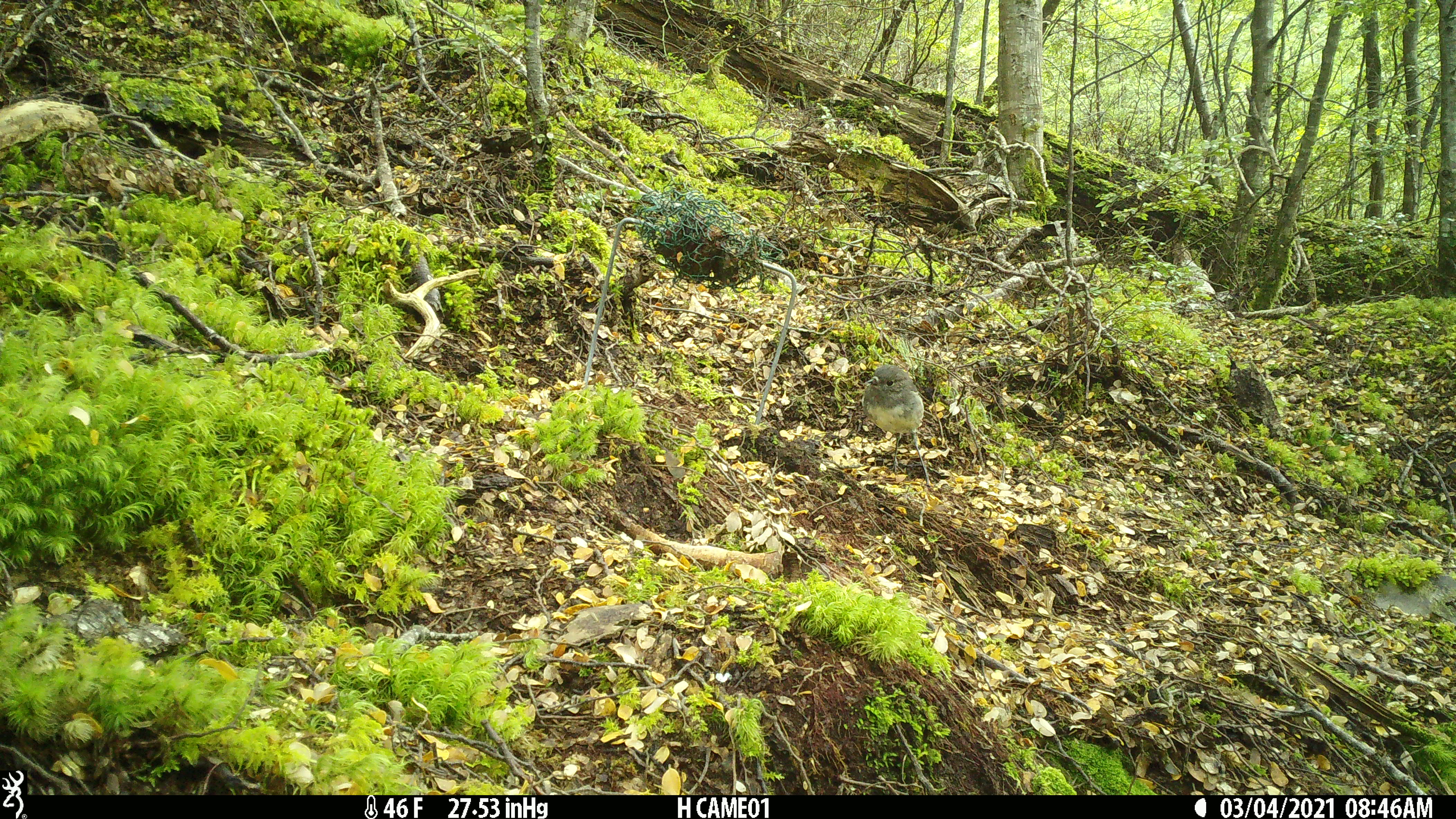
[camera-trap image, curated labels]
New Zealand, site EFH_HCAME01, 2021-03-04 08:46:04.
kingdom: Animalia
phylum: Chordata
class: Aves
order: Passeriformes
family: Petroicidae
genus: Petroica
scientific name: Petroica australis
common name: new zealand robin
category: robin